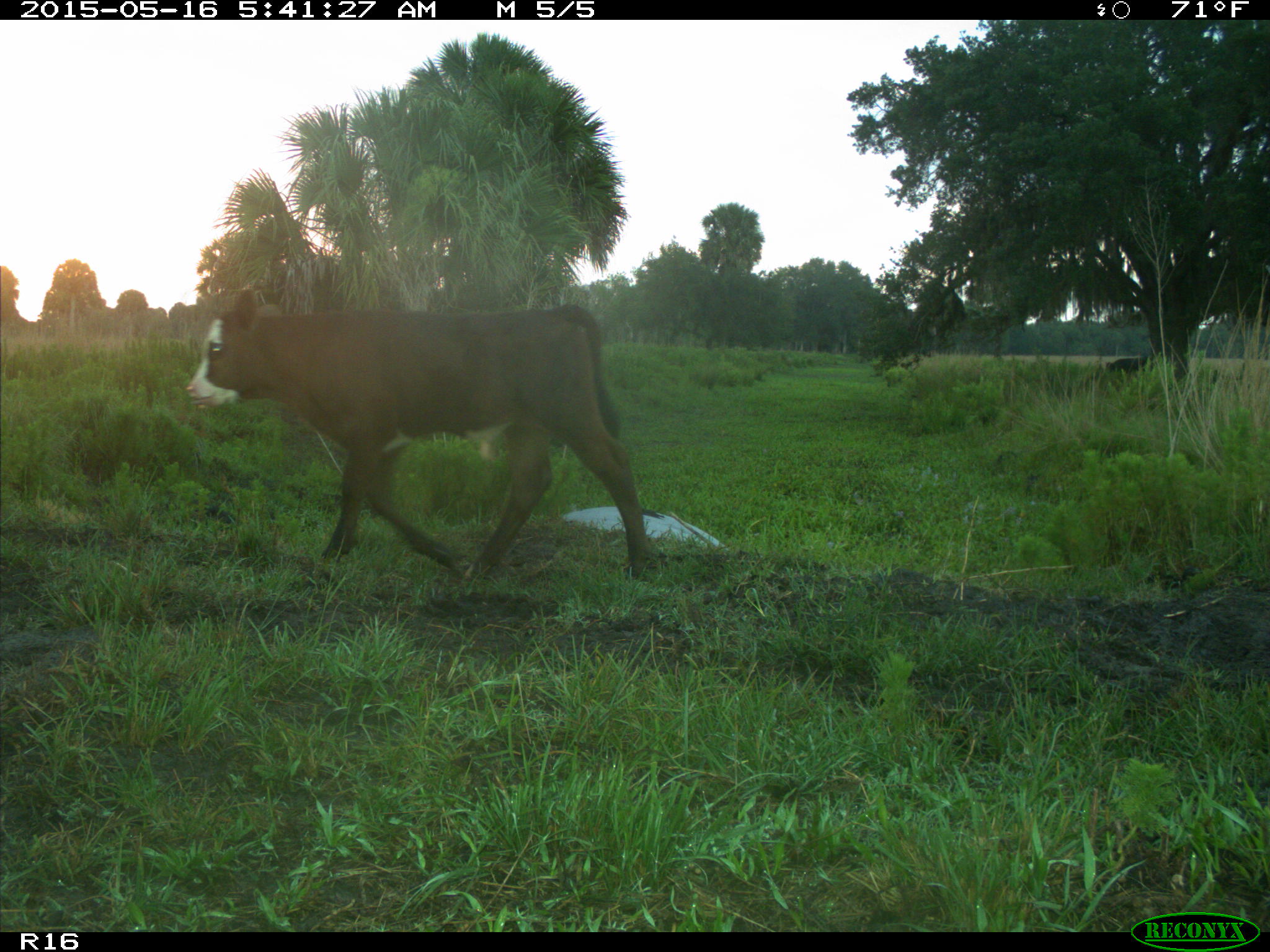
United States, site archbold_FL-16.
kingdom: Animalia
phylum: Chordata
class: Mammalia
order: Artiodactyla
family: Bovidae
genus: Bos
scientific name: Bos taurus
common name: domestic cow